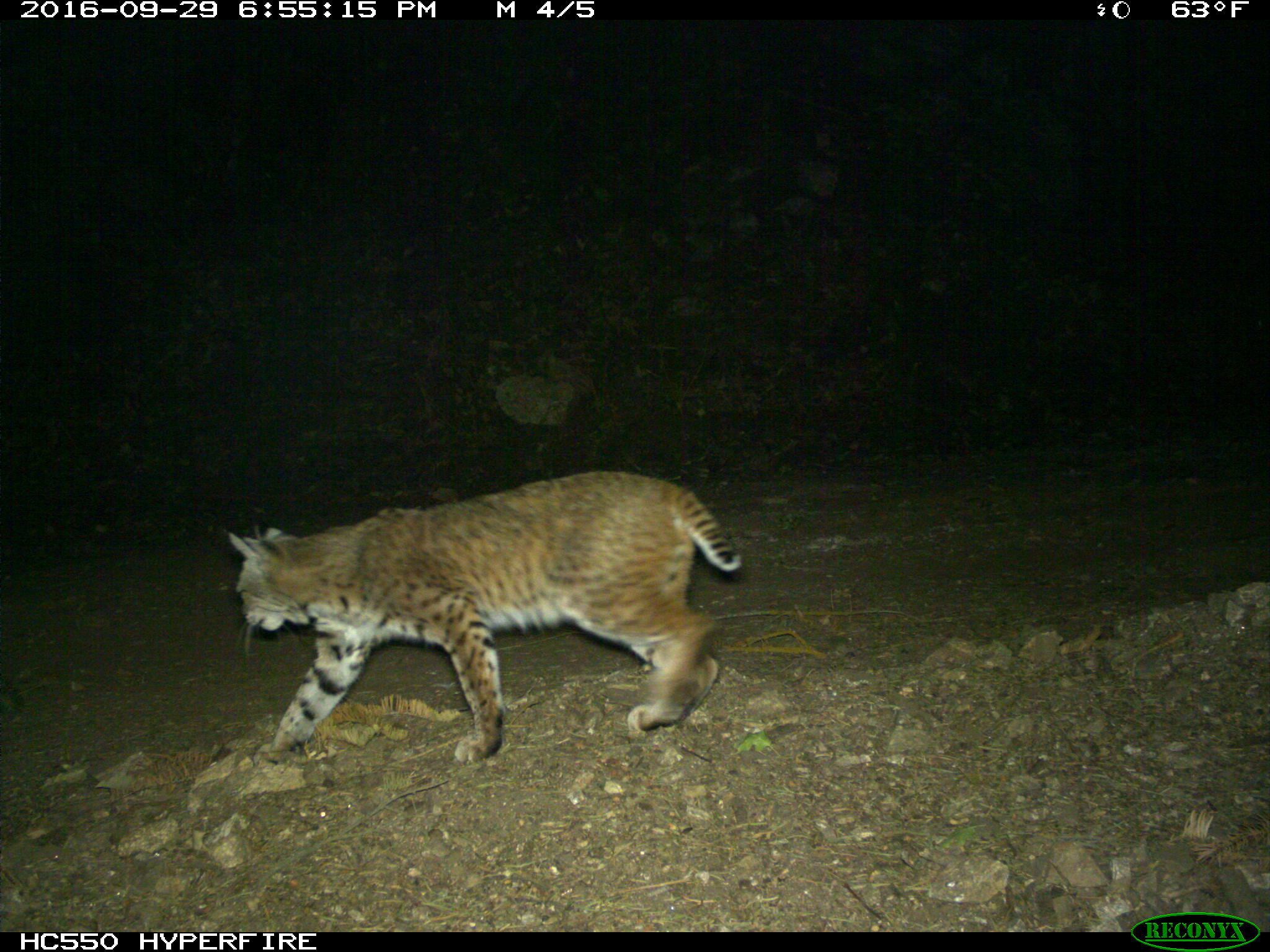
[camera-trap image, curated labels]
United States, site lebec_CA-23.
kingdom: Animalia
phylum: Chordata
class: Mammalia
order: Carnivora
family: Felidae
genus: Lynx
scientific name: Lynx rufus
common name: bobcat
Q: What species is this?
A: Lynx rufus (bobcat).